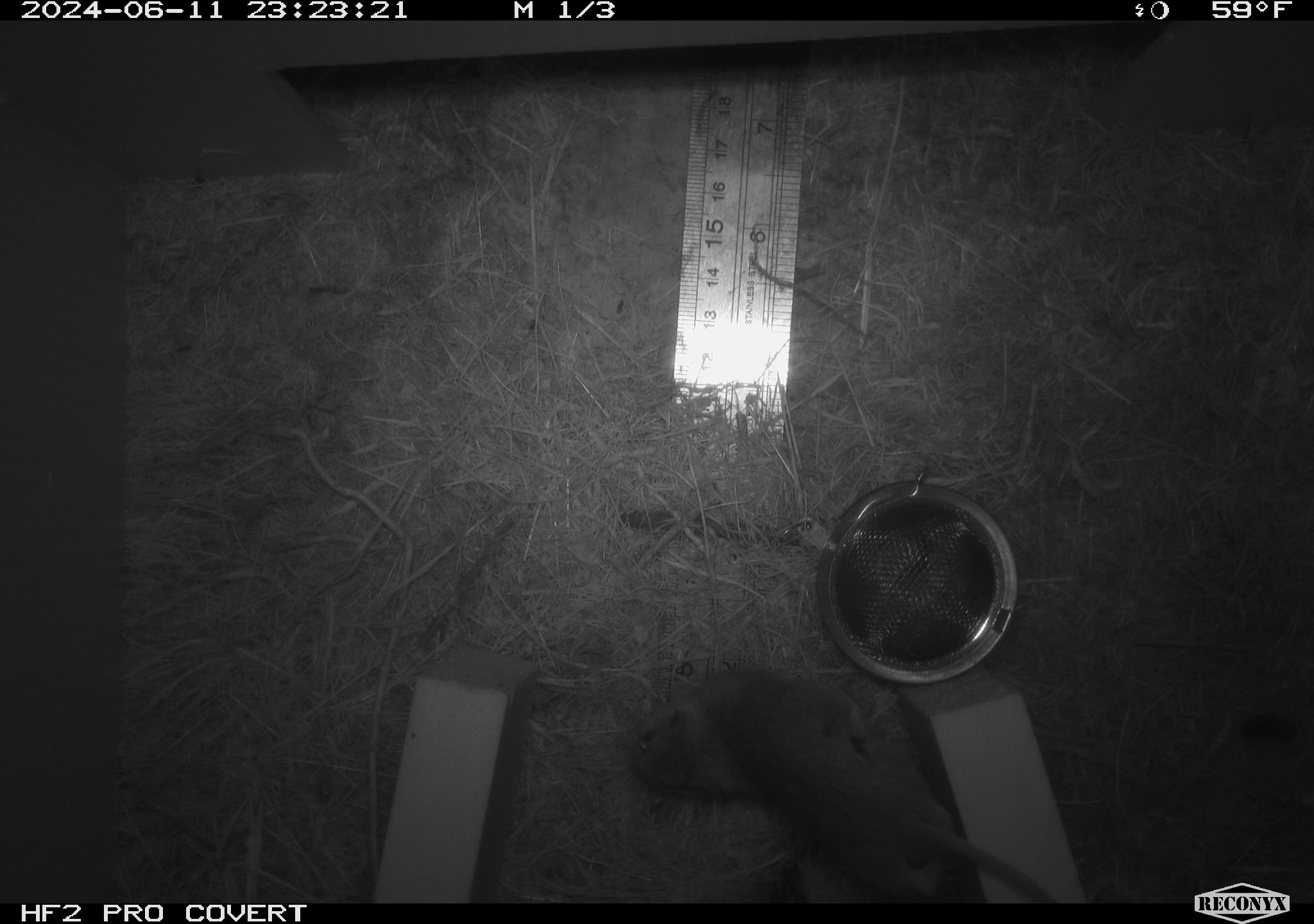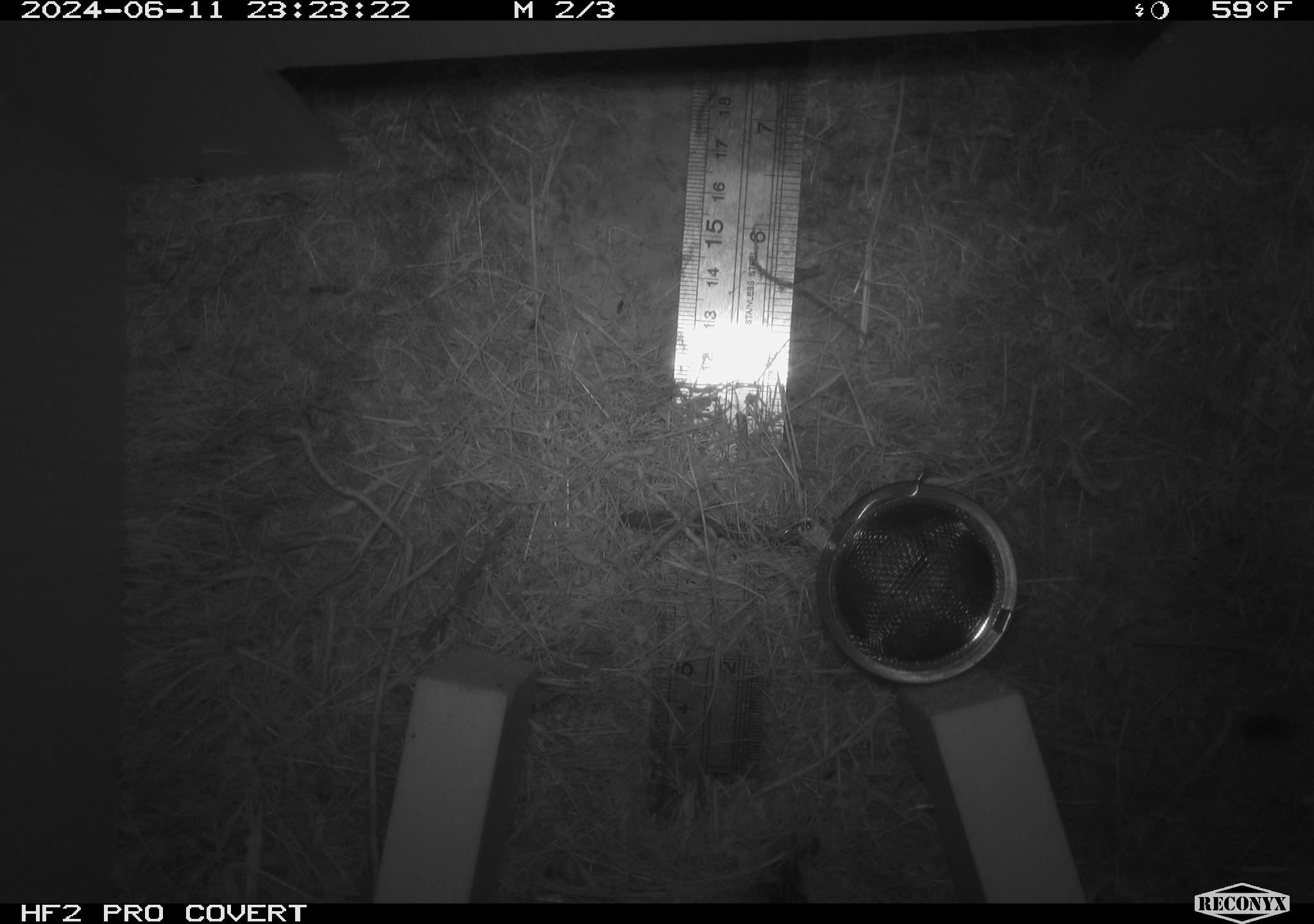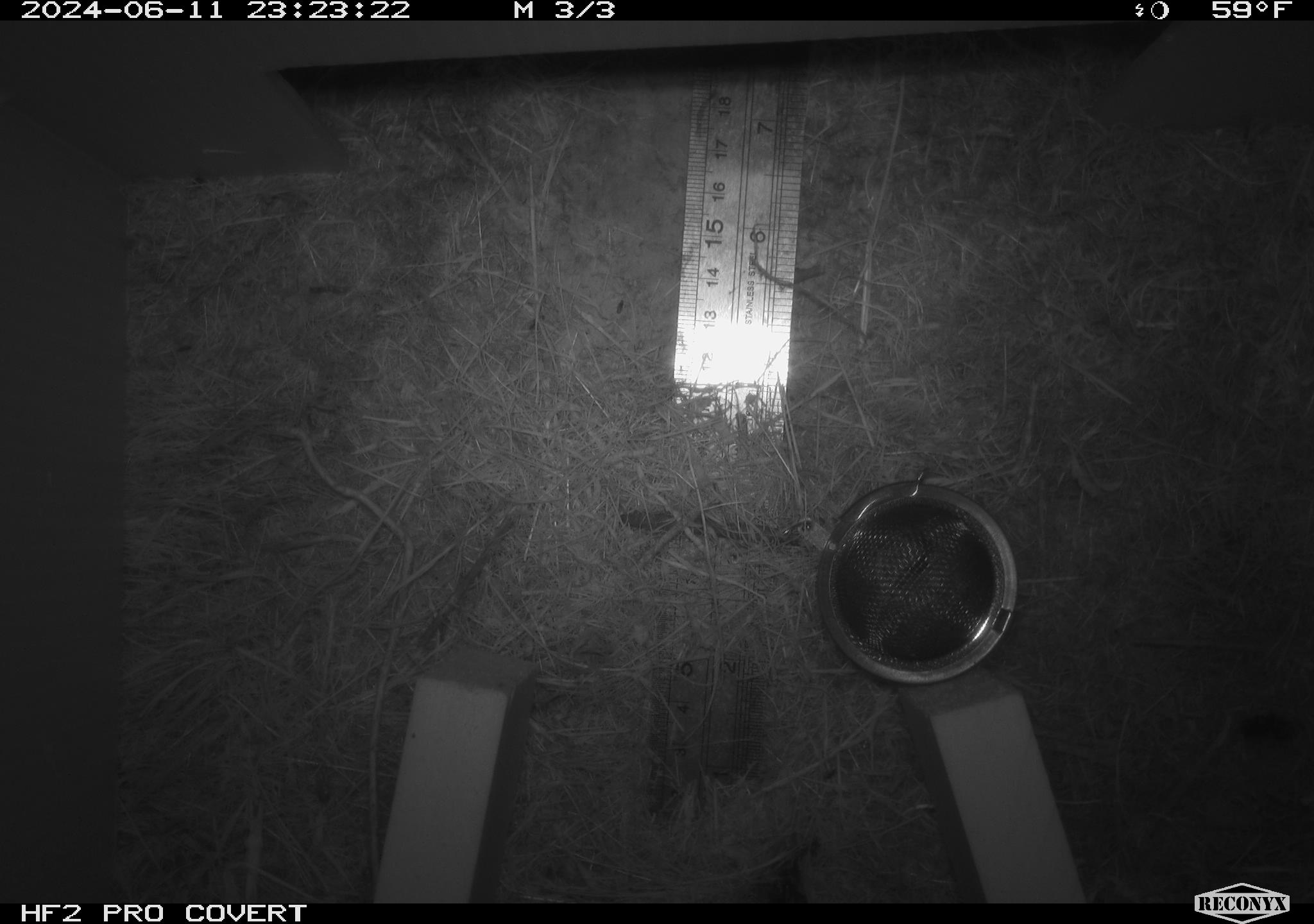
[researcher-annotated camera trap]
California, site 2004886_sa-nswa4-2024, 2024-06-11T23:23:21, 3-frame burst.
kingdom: Animalia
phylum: Chordata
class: Mammalia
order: Rodentia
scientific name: Rodentia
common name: rodent